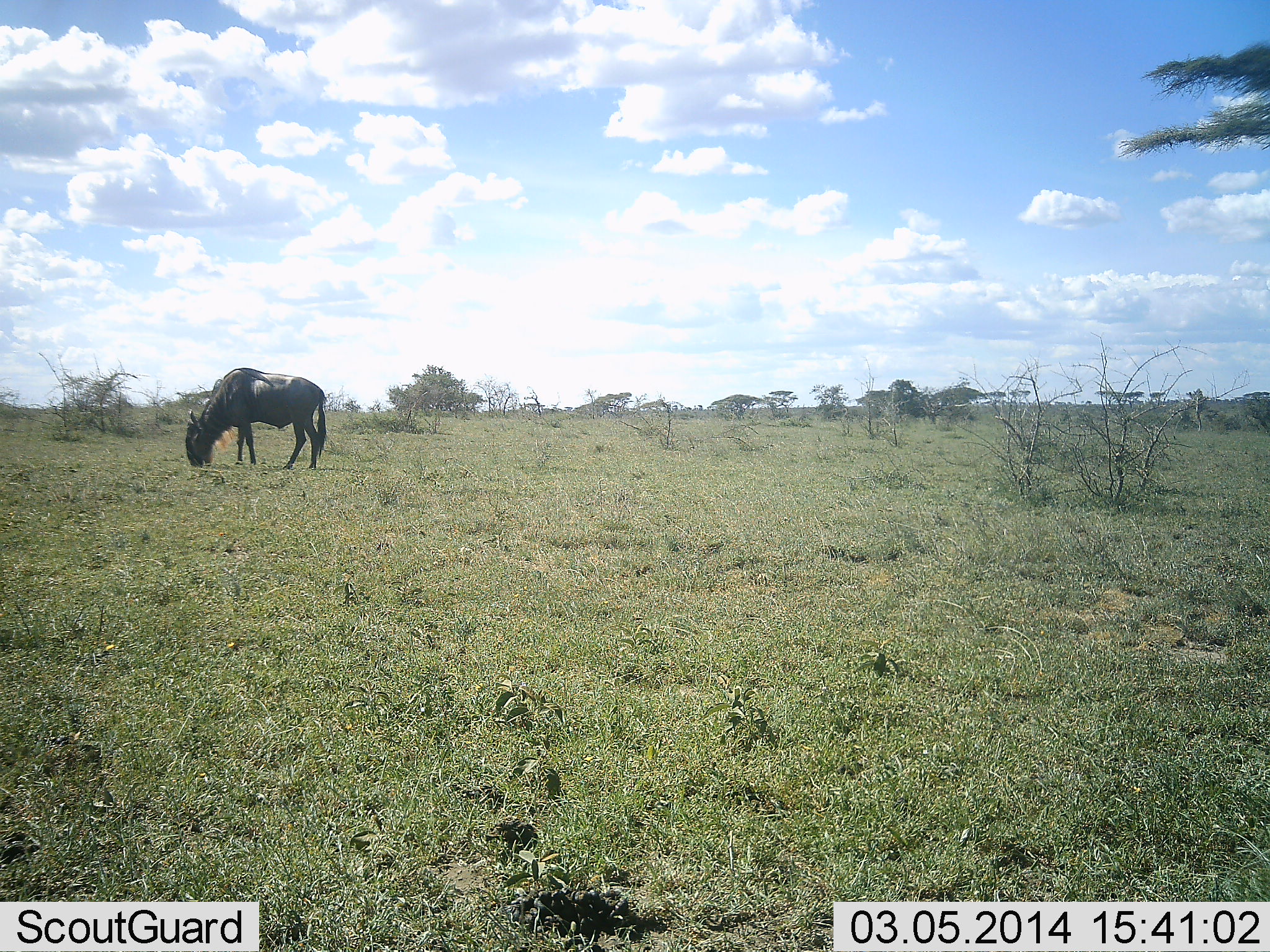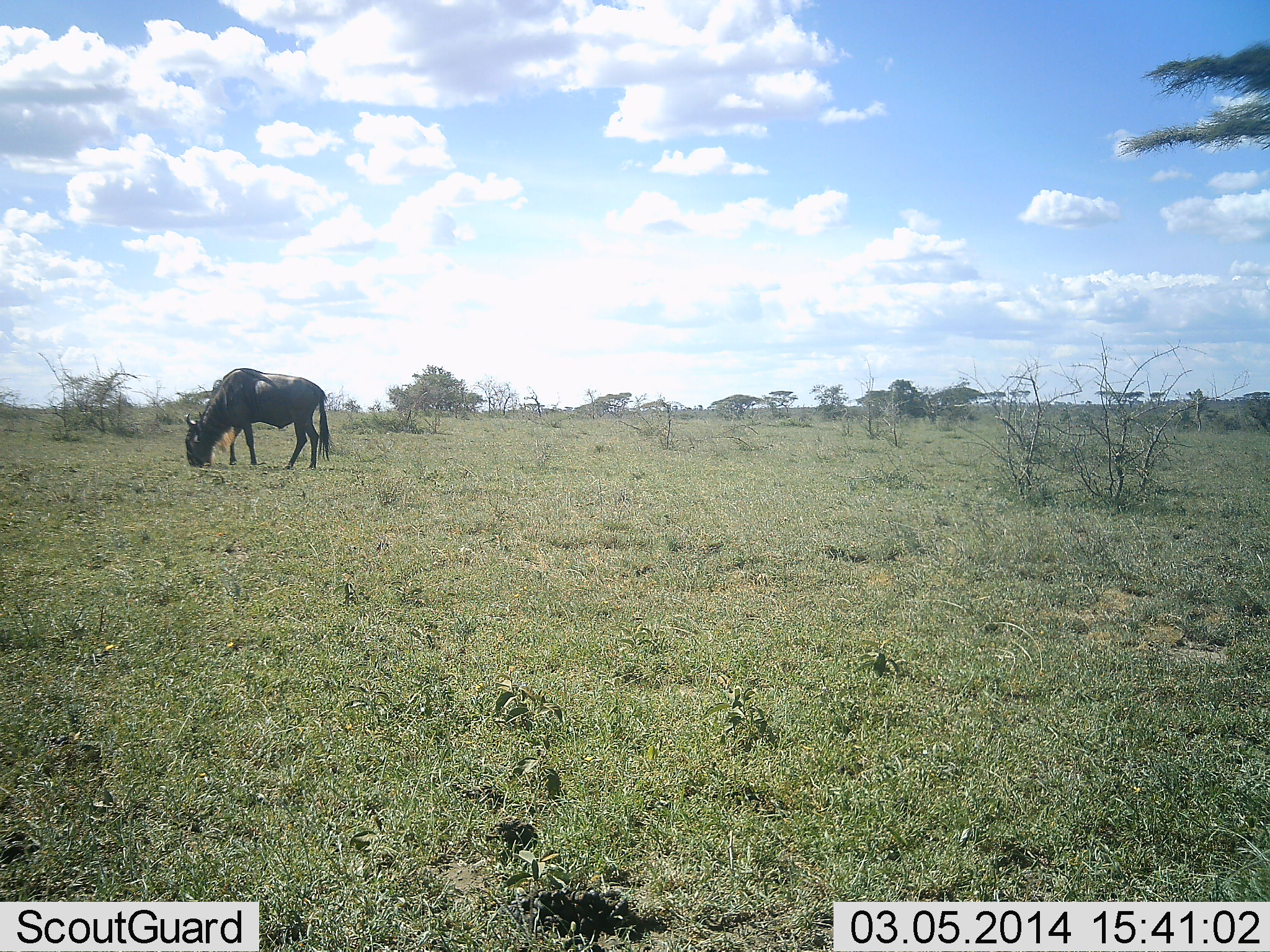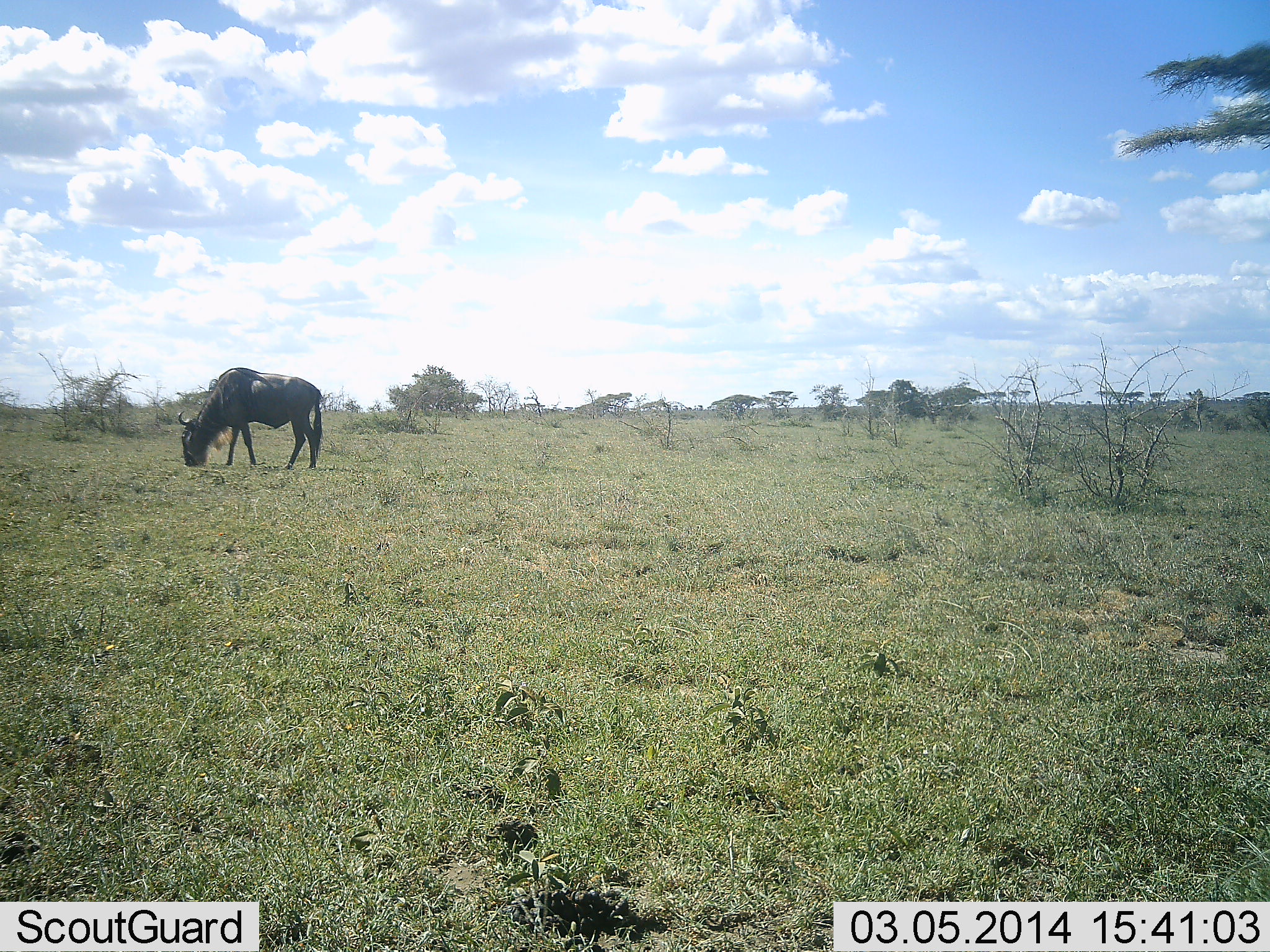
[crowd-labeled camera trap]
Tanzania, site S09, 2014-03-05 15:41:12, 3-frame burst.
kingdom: Animalia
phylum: Chordata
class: Mammalia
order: Artiodactyla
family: Bovidae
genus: Connochaetes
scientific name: Connochaetes taurinus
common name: blue wildebeest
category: wildebeest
Wildebeest (blue wildebeest) (Connochaetes taurinus), count 1. Behavior (volunteer vote fractions): standing 30%, resting 0%, moving 20%, interacting 0%. Young present (vote fraction): 0%. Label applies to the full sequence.